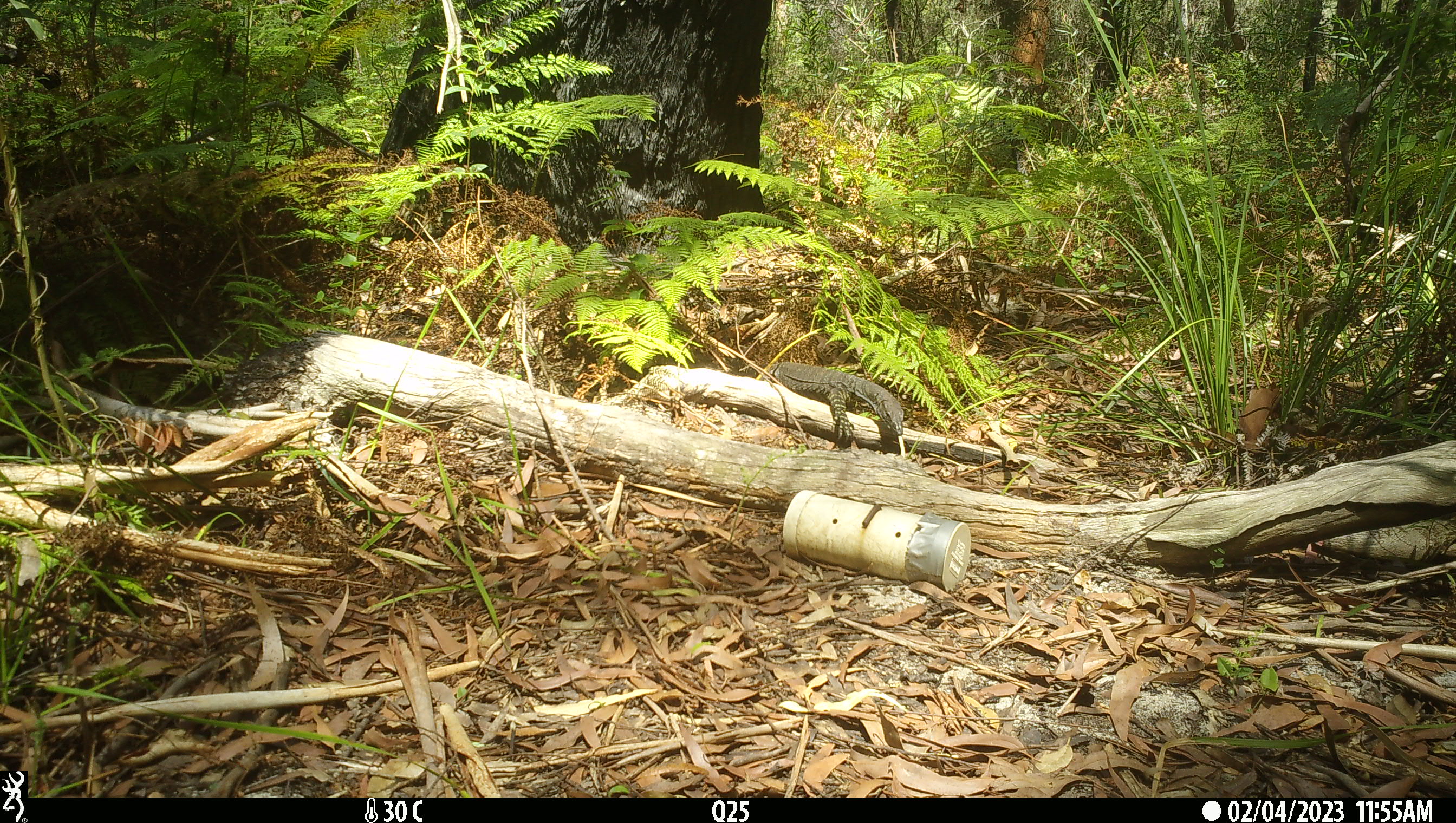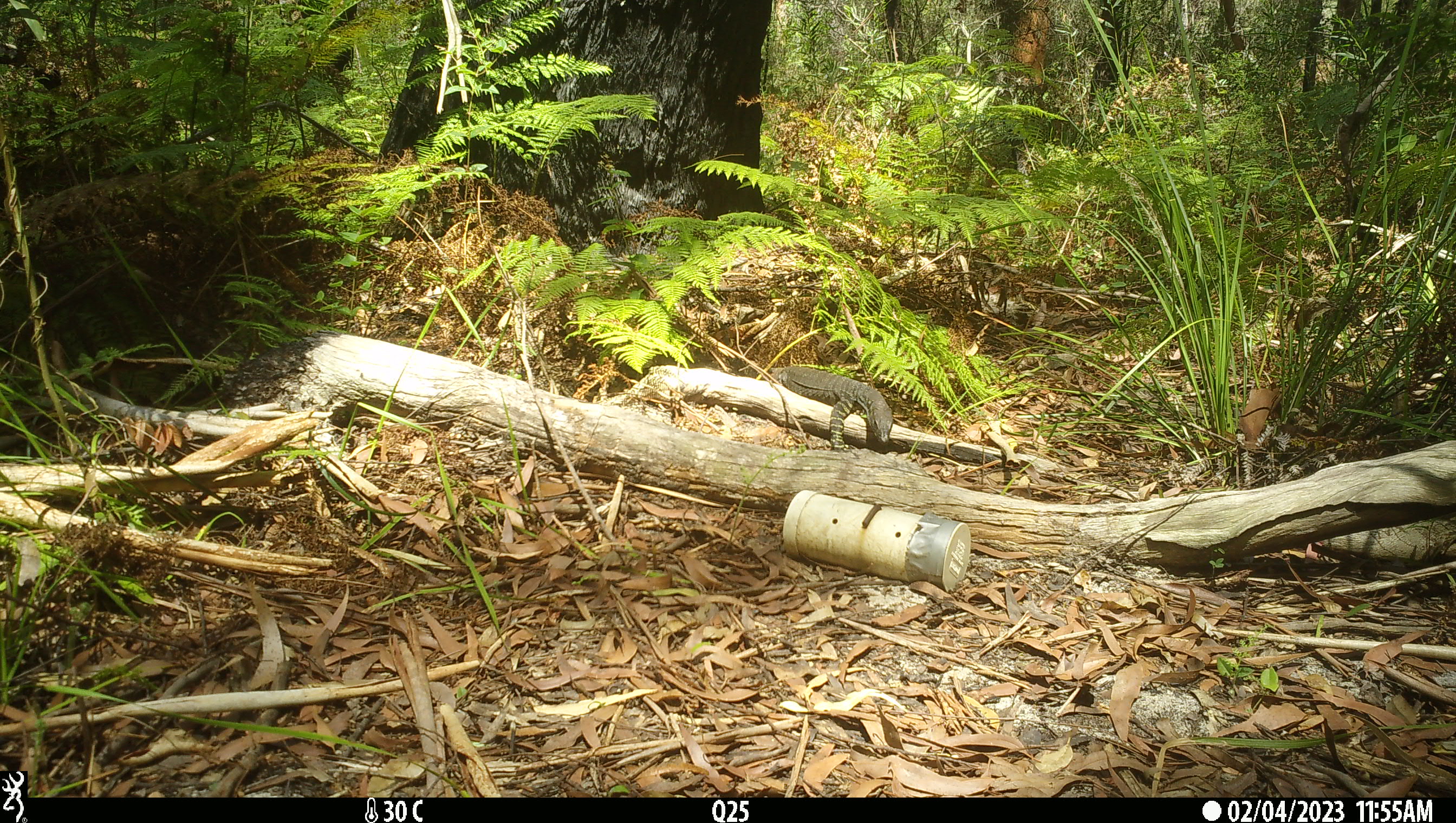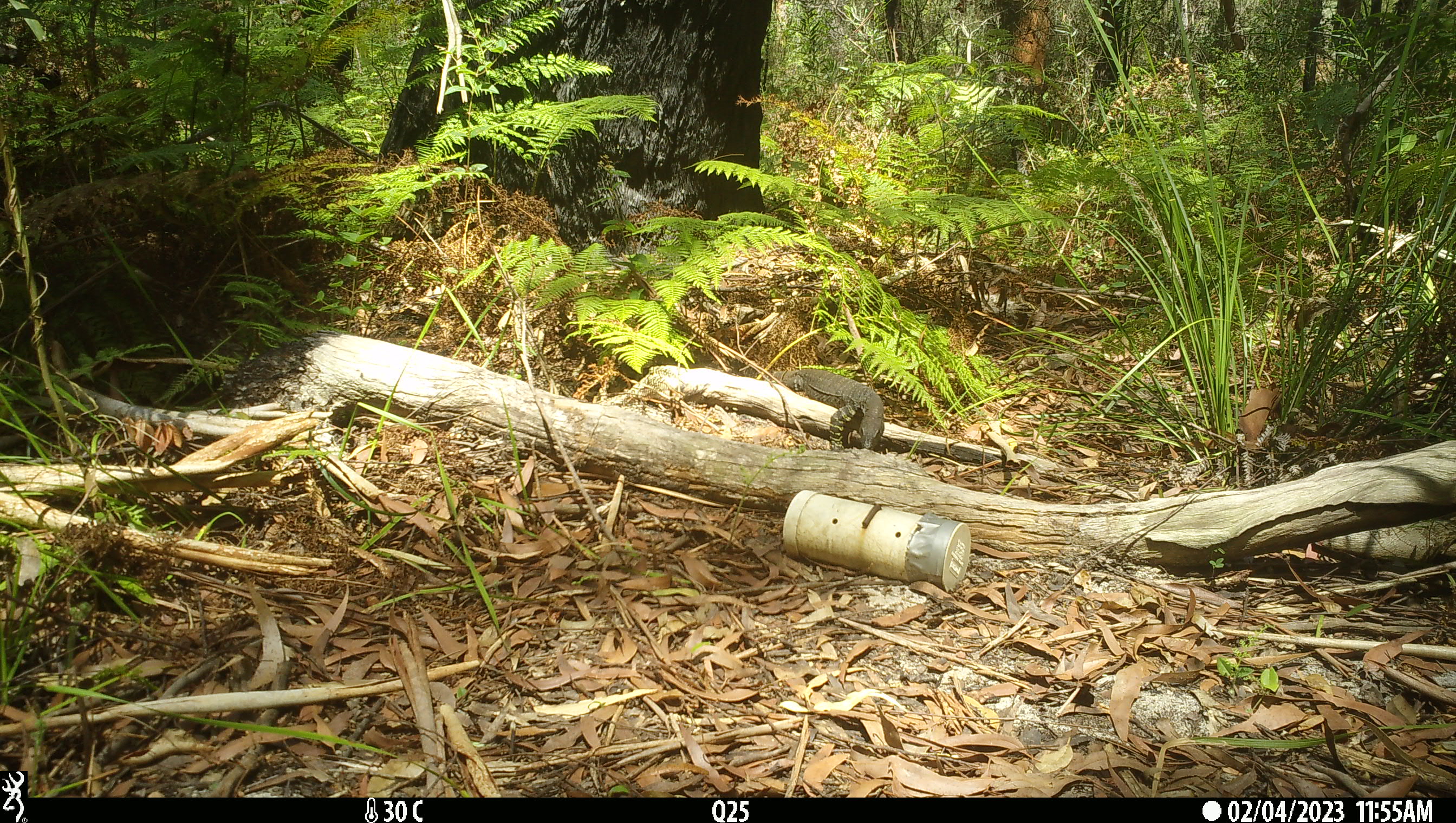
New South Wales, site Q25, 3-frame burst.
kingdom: Animalia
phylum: Chordata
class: Reptilia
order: Squamata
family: Varanidae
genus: Varanus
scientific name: Varanus varius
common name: lace monitor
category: goanna